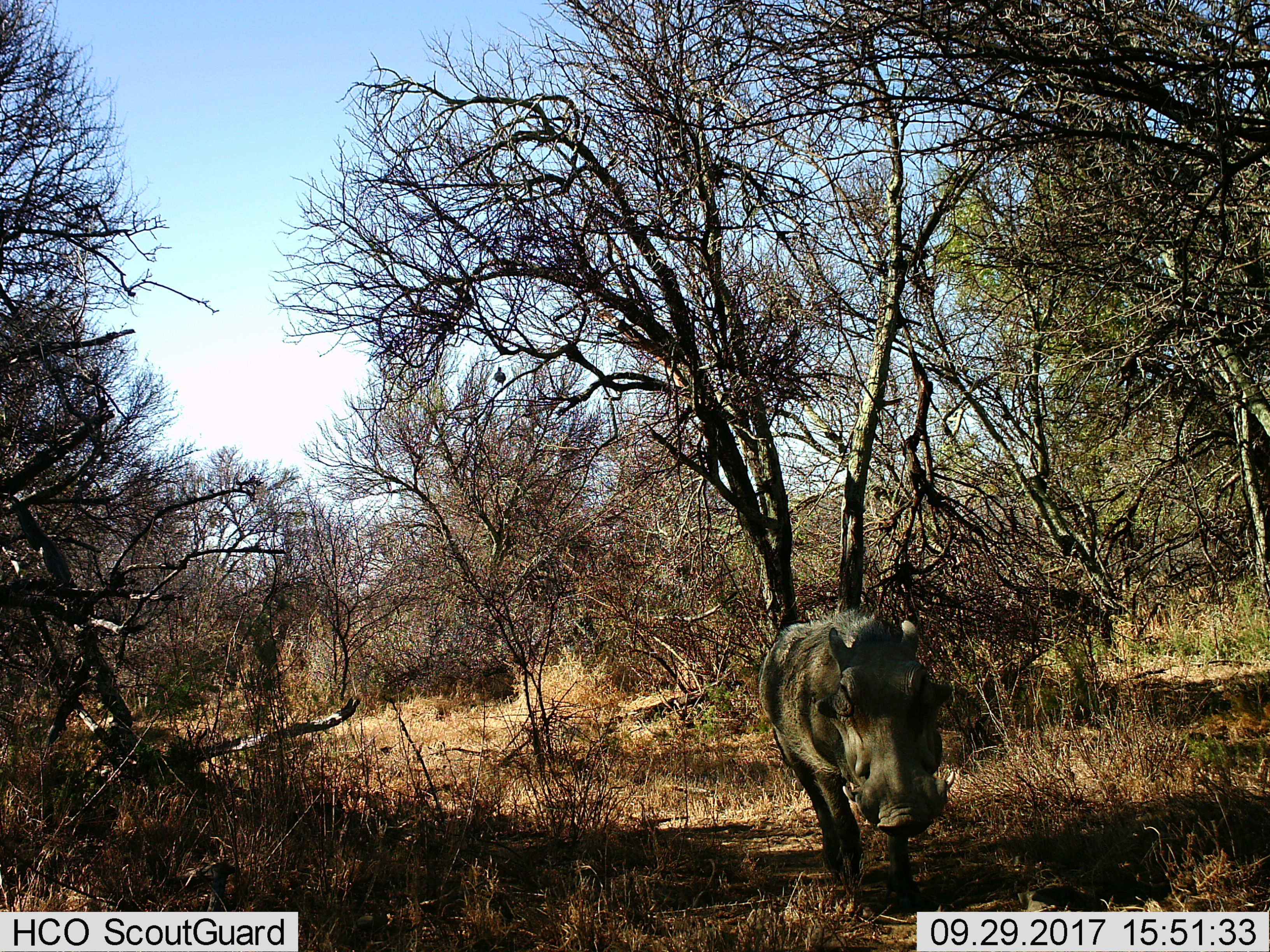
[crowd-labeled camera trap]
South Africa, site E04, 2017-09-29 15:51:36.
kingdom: Animalia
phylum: Chordata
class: Mammalia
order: Artiodactyla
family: Suidae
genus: Phacochoerus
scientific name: Phacochoerus africanus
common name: warthog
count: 1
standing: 20%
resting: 0%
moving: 80%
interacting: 0%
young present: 0%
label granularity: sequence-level